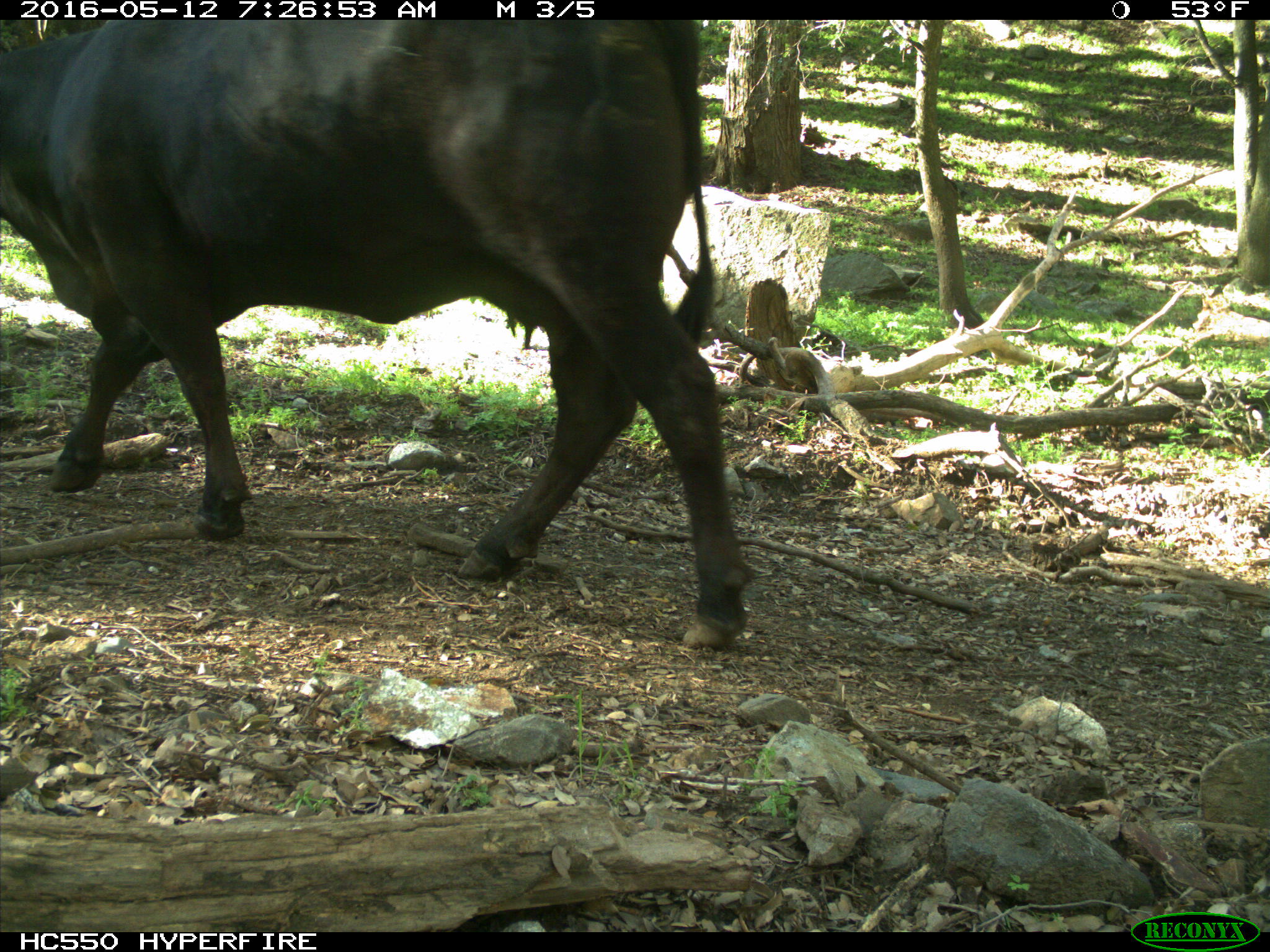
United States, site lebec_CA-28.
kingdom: Animalia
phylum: Chordata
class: Mammalia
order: Artiodactyla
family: Bovidae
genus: Bos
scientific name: Bos taurus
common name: domestic cow